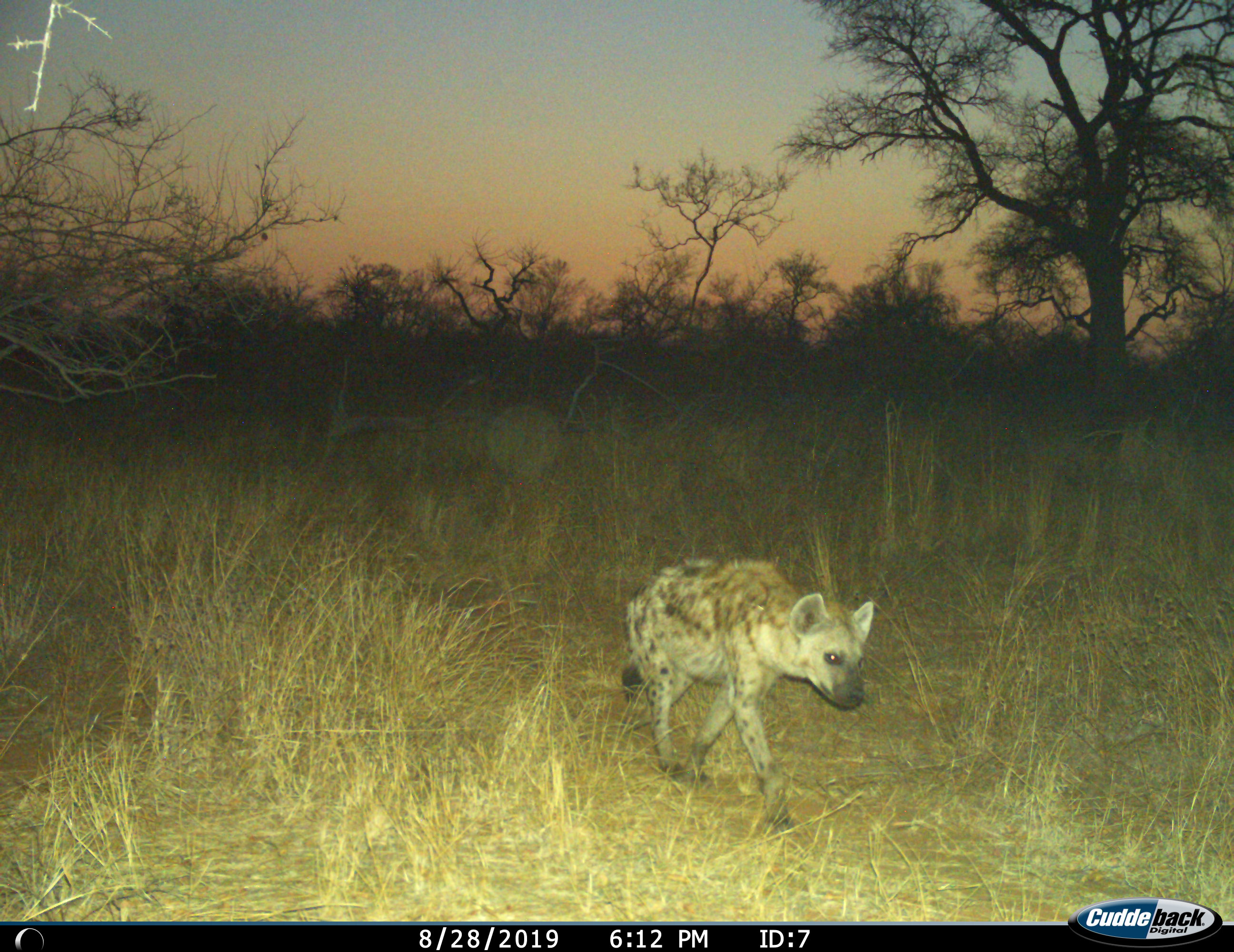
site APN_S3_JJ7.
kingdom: Animalia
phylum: Chordata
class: Mammalia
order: Carnivora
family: Hyaenidae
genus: Crocuta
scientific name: Crocuta crocuta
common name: spotted hyena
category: hyenaspotted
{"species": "hyenaspotted (spotted hyena) (Crocuta crocuta)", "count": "1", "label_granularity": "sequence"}